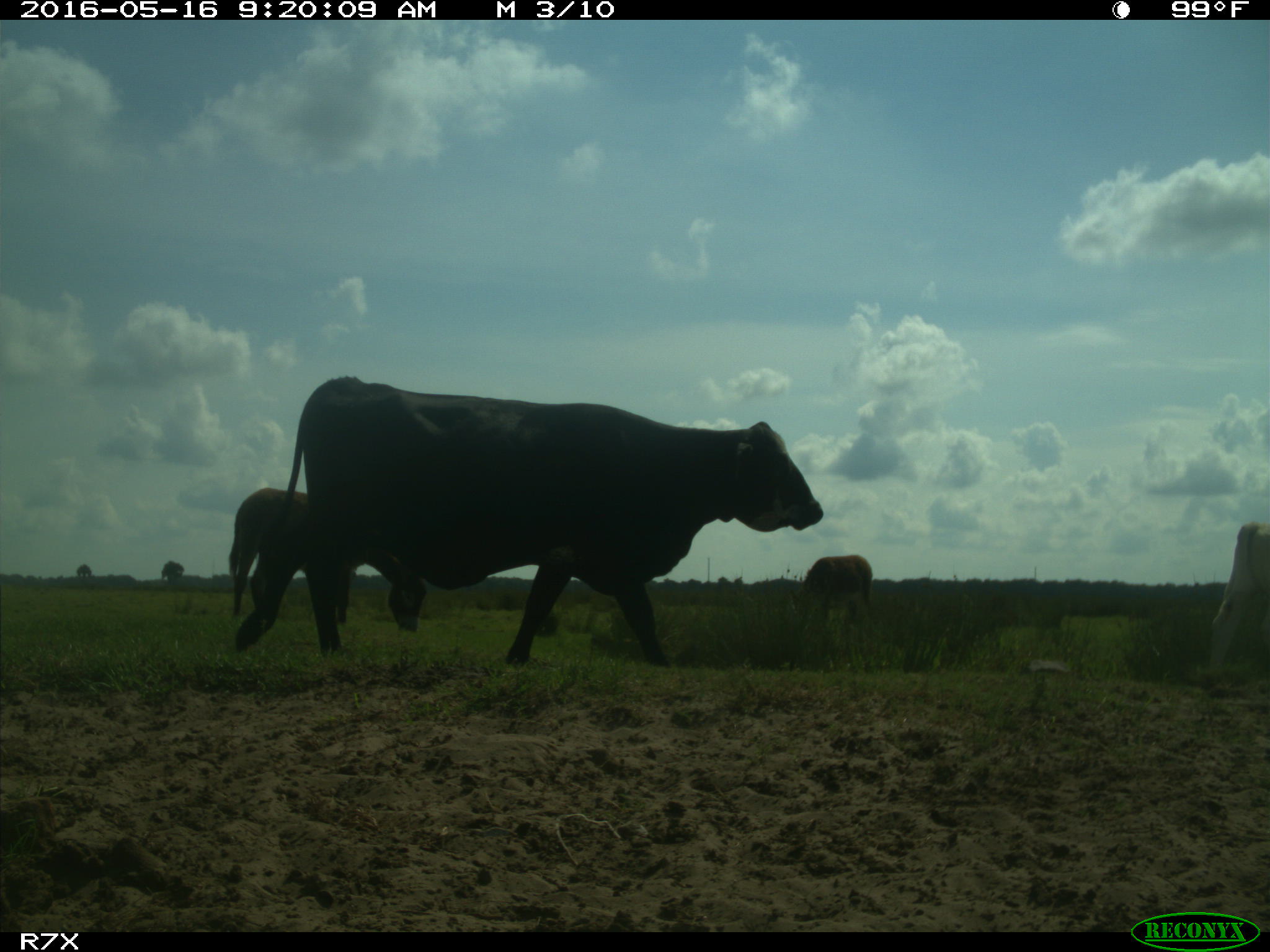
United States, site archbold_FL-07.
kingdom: Animalia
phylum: Chordata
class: Mammalia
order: Artiodactyla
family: Bovidae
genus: Bos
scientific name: Bos taurus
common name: domestic cow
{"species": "Bos taurus (domestic cow)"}